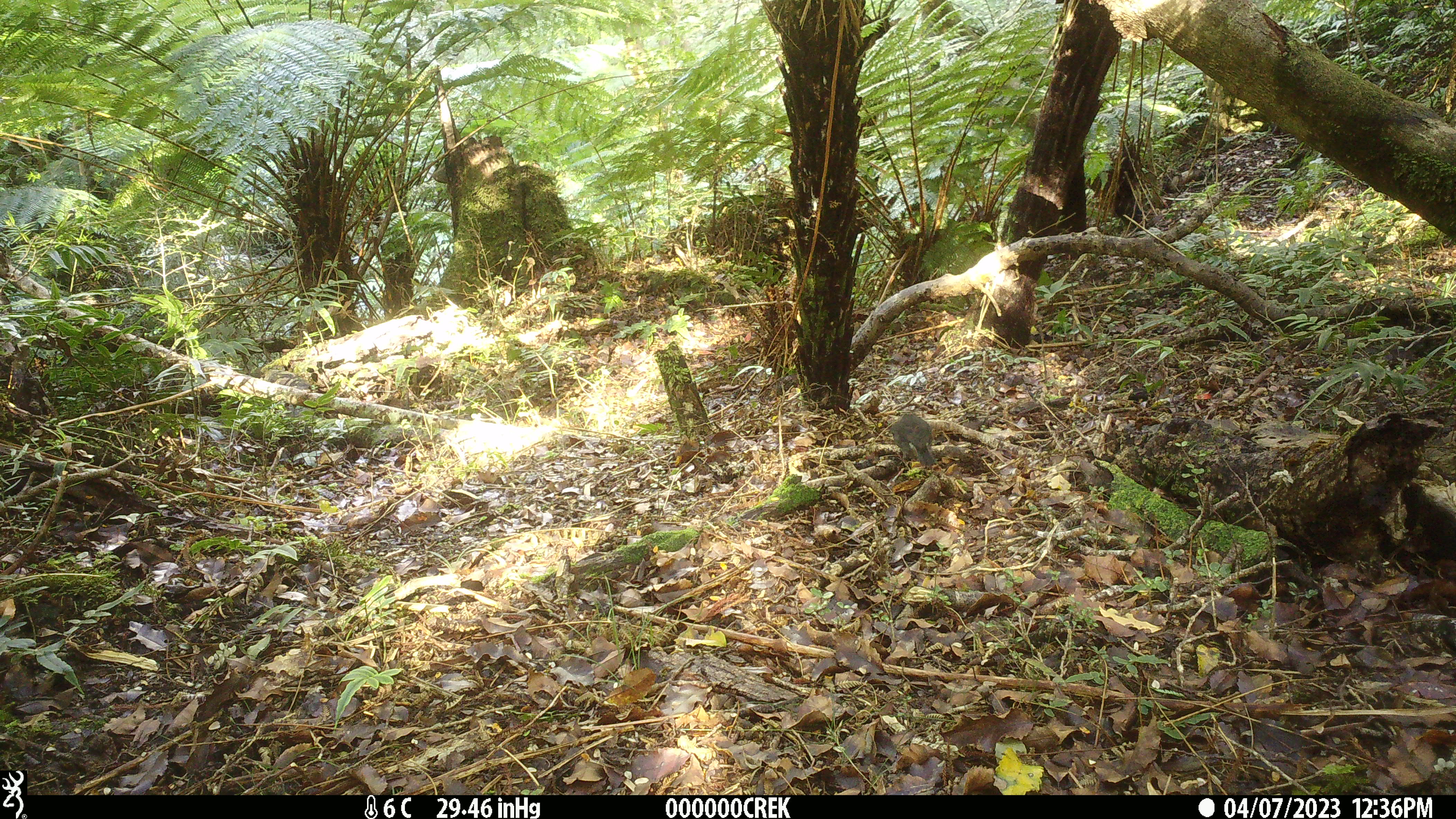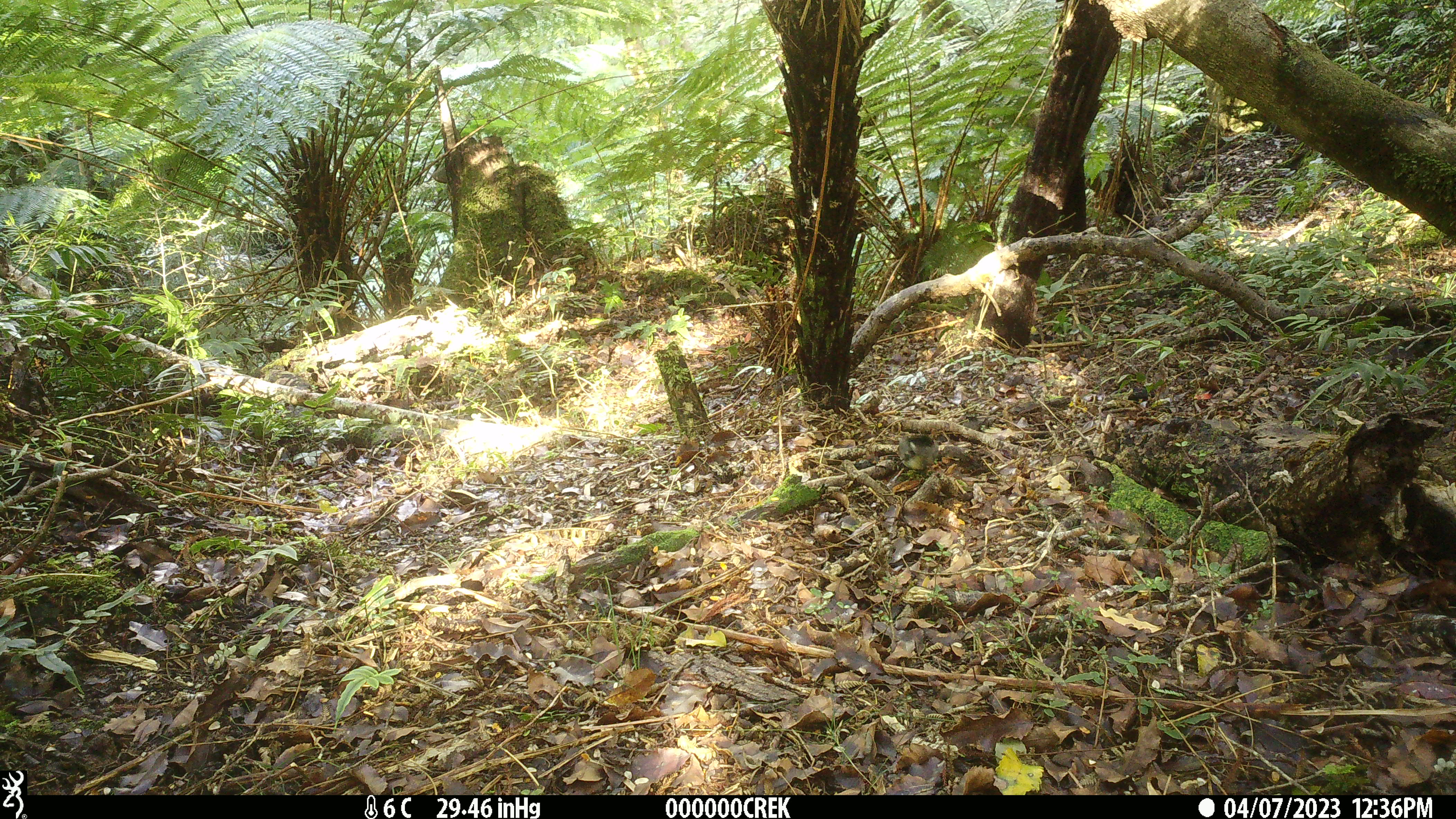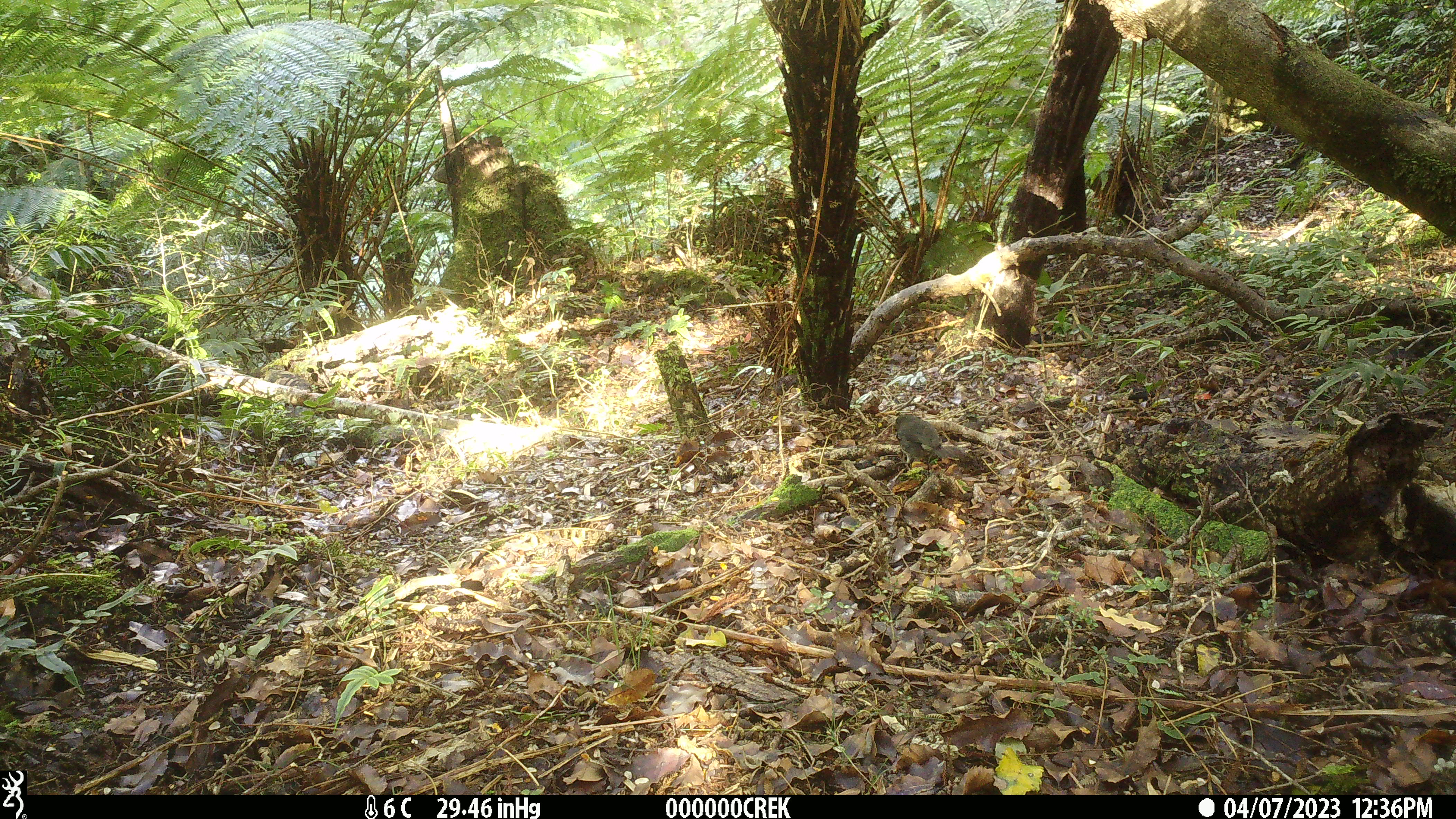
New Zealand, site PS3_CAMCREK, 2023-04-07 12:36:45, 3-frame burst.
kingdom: Animalia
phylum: Chordata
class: Aves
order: Passeriformes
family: Petroicidae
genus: Petroica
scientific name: Petroica australis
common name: new zealand robin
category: robin